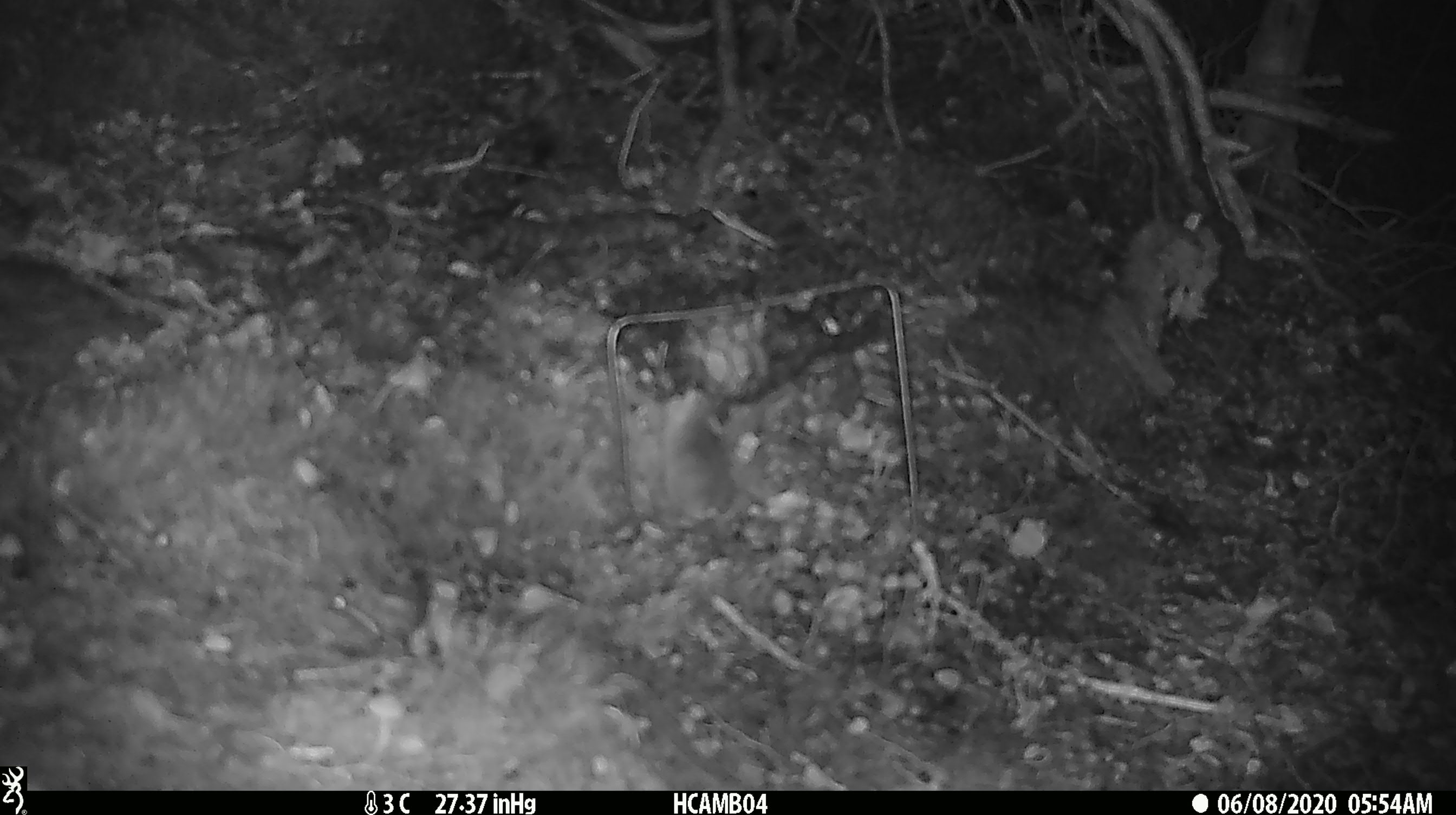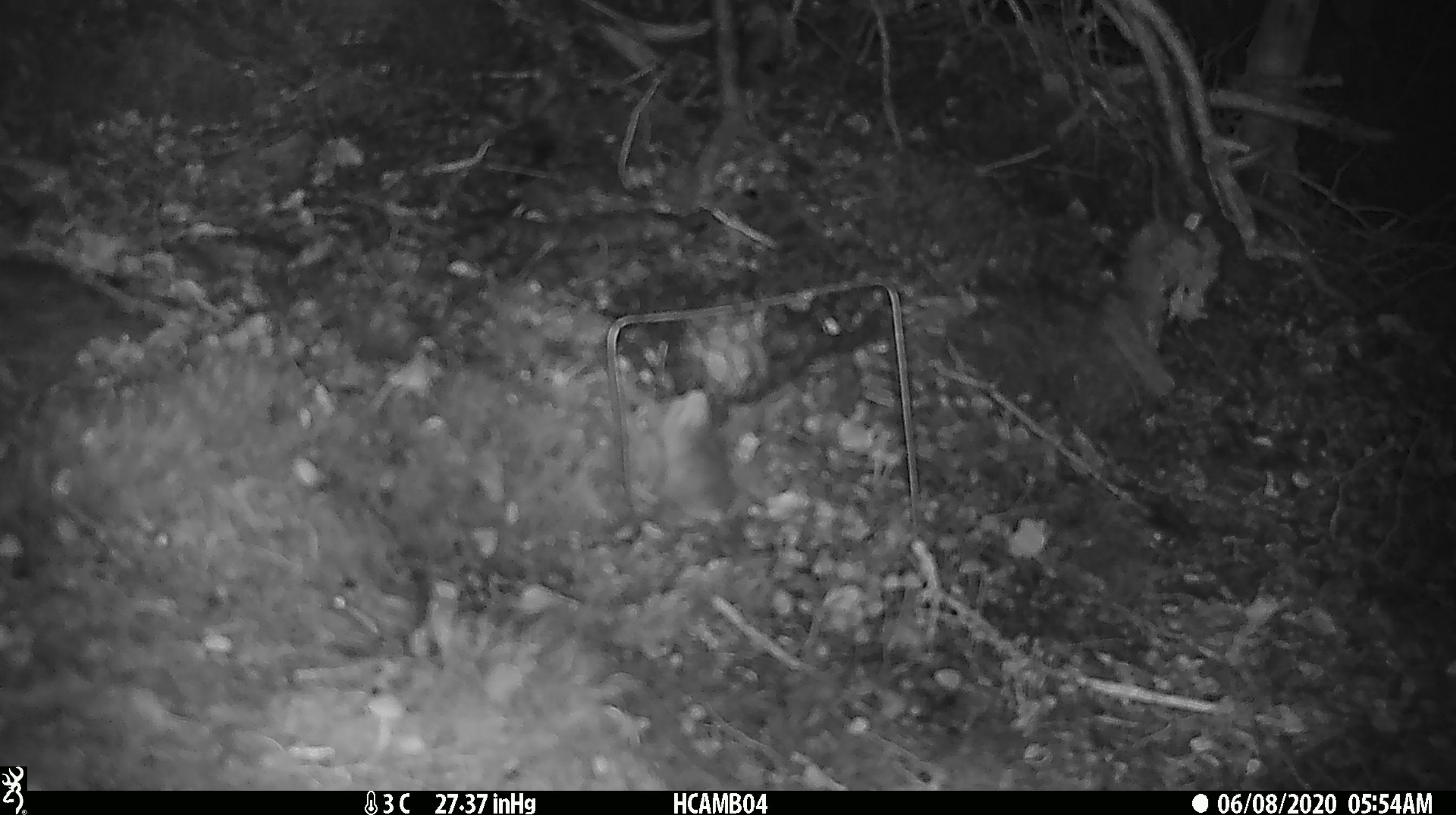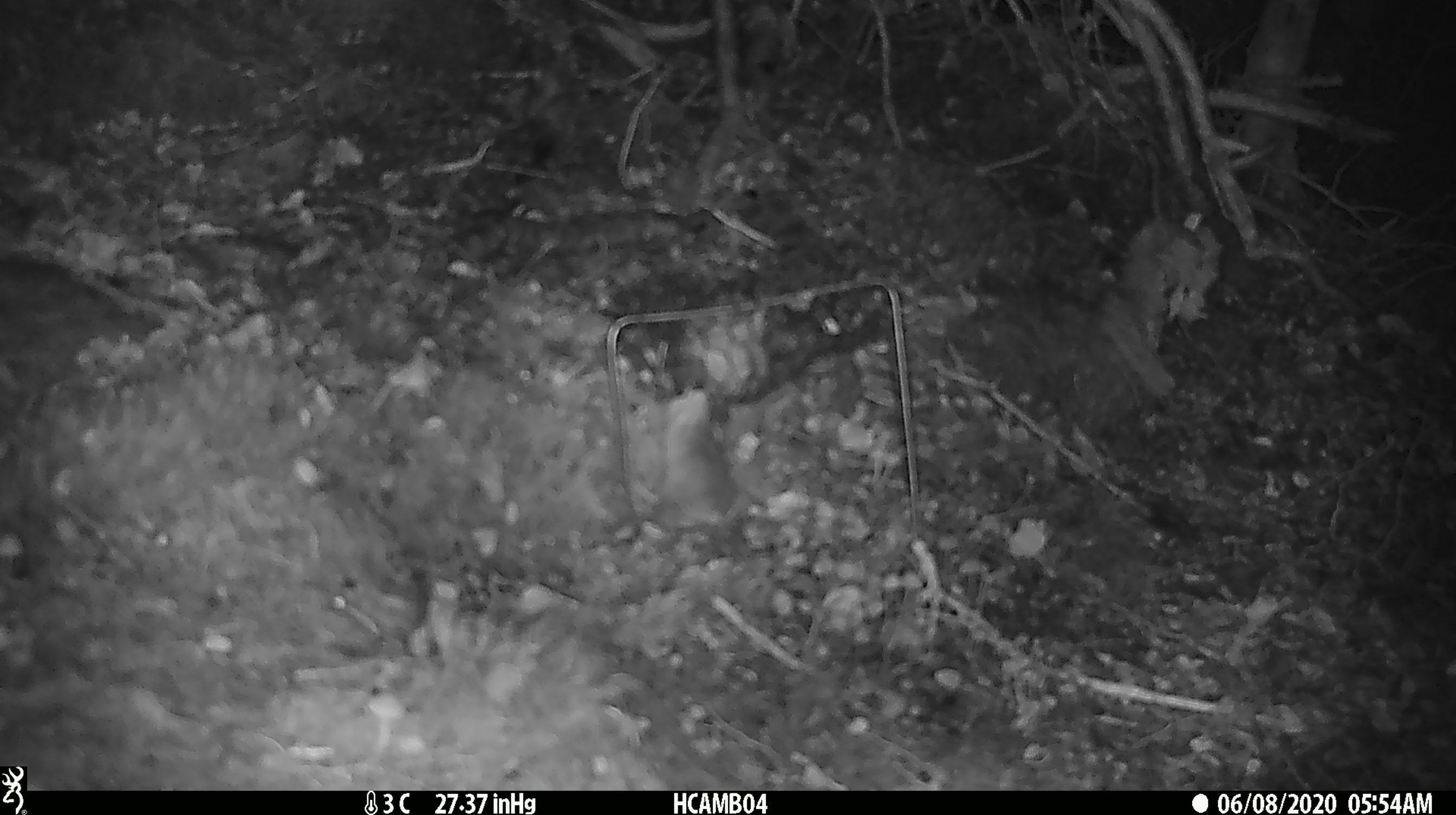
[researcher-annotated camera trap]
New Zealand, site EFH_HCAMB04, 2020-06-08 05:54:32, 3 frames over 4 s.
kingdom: Animalia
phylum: Chordata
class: Mammalia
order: Rodentia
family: Muridae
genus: Mus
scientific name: Mus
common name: mouse